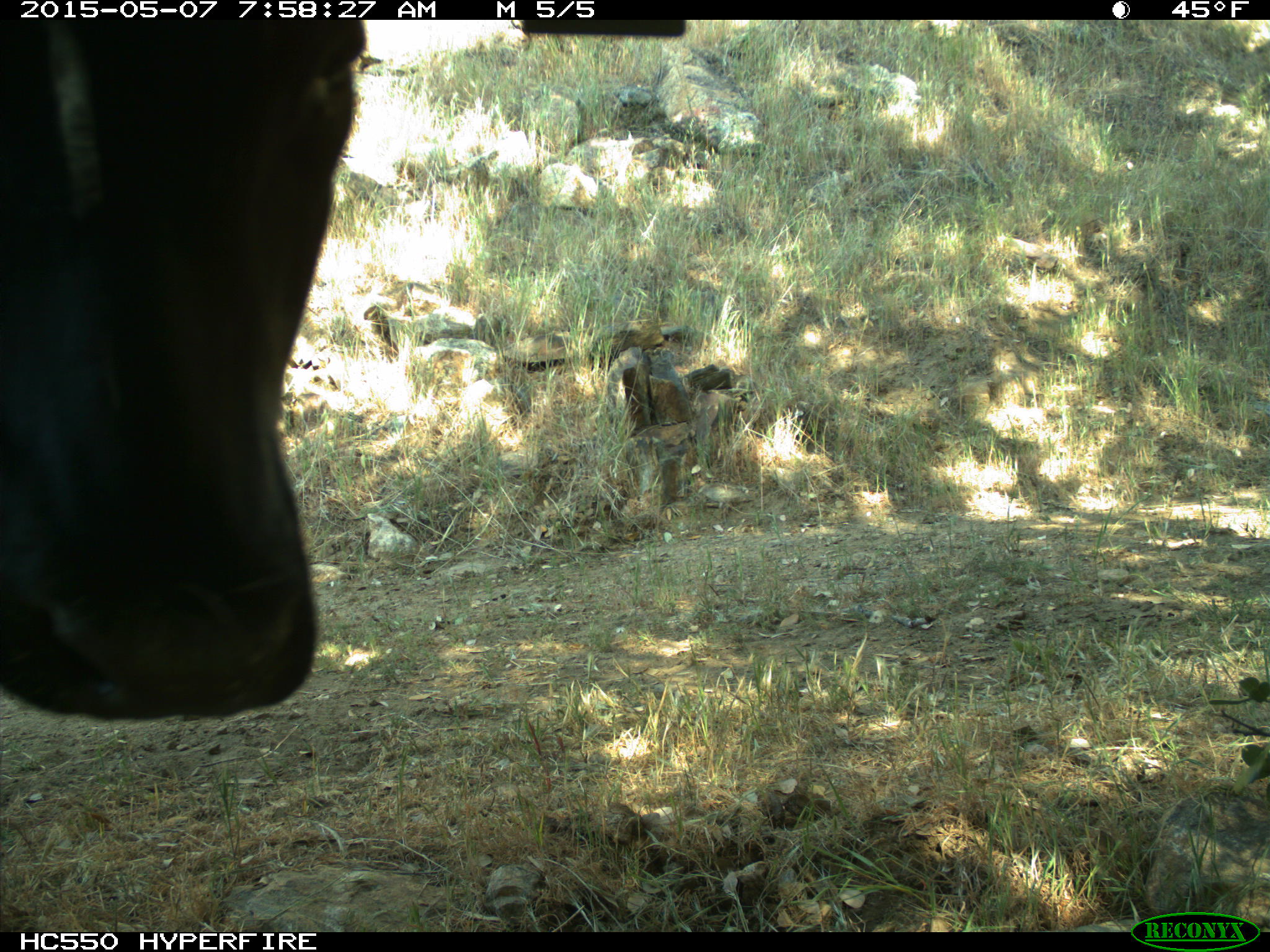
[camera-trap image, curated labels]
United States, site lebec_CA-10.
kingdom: Animalia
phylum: Chordata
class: Mammalia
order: Artiodactyla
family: Bovidae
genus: Bos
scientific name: Bos taurus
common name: domestic cow